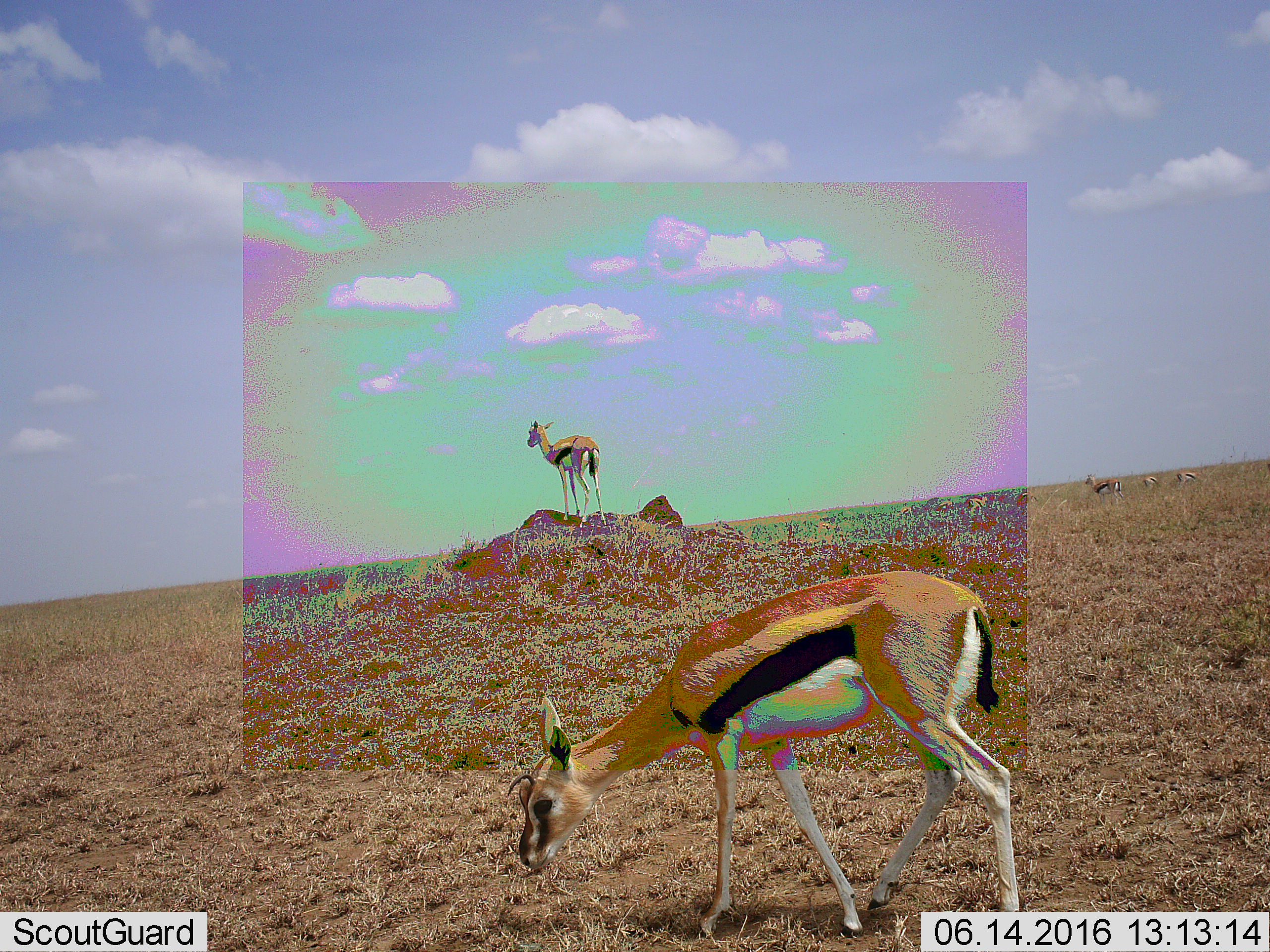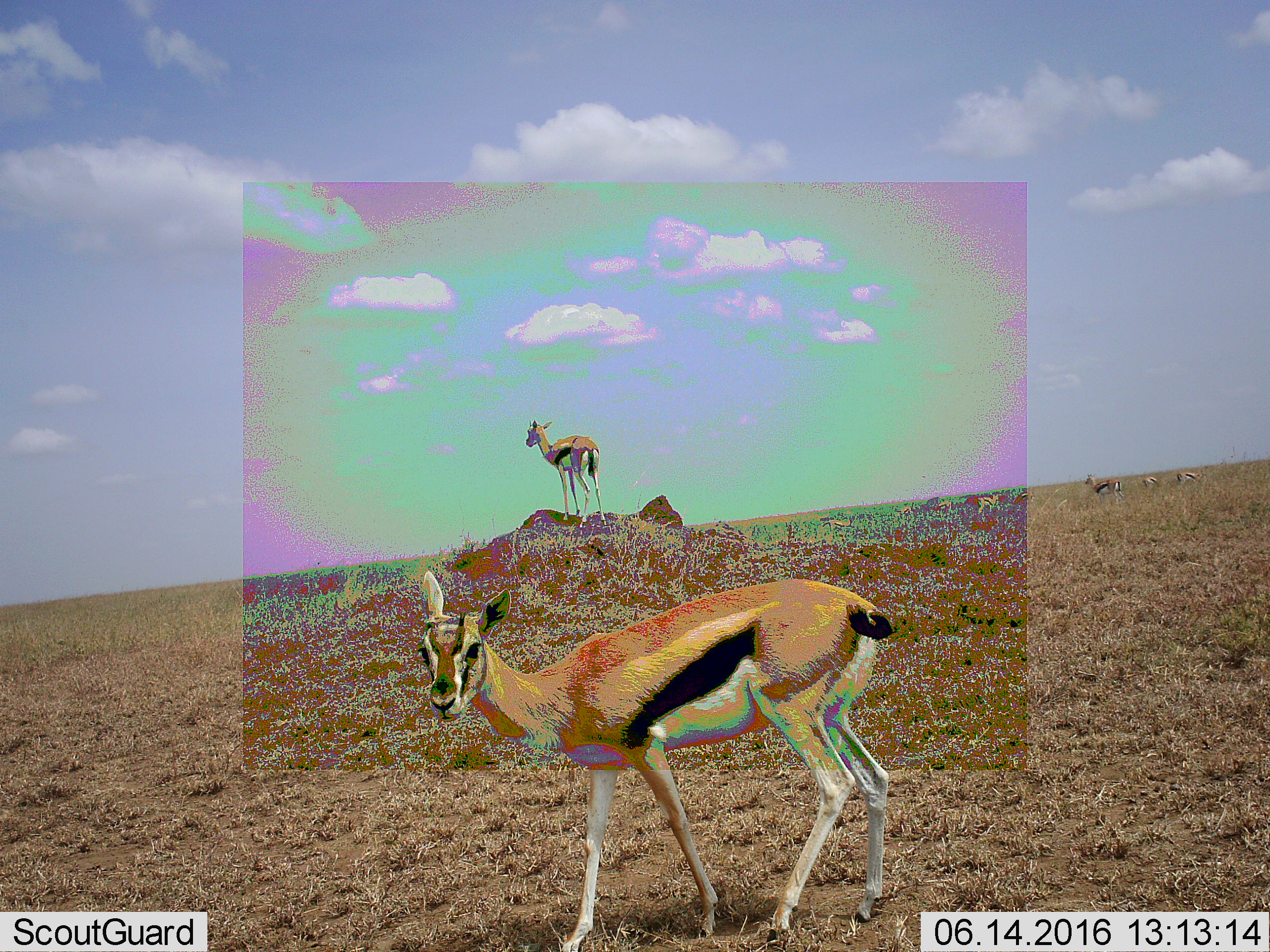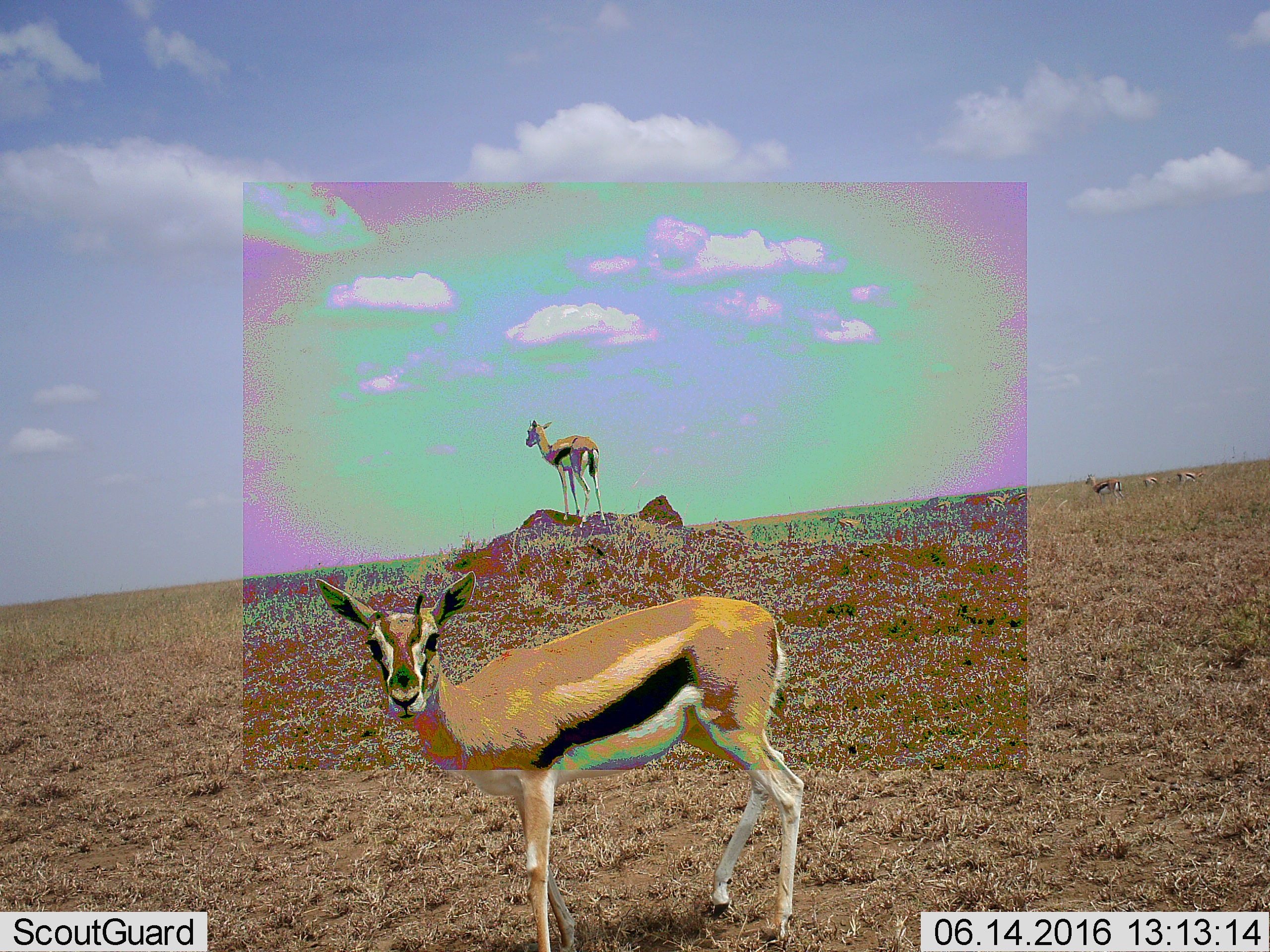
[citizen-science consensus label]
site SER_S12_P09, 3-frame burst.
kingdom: Animalia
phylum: Chordata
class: Mammalia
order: Artiodactyla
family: Bovidae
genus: Eudorcas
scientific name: Eudorcas thomsonii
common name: thomson's gazelle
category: gazellethomsons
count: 10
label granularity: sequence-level